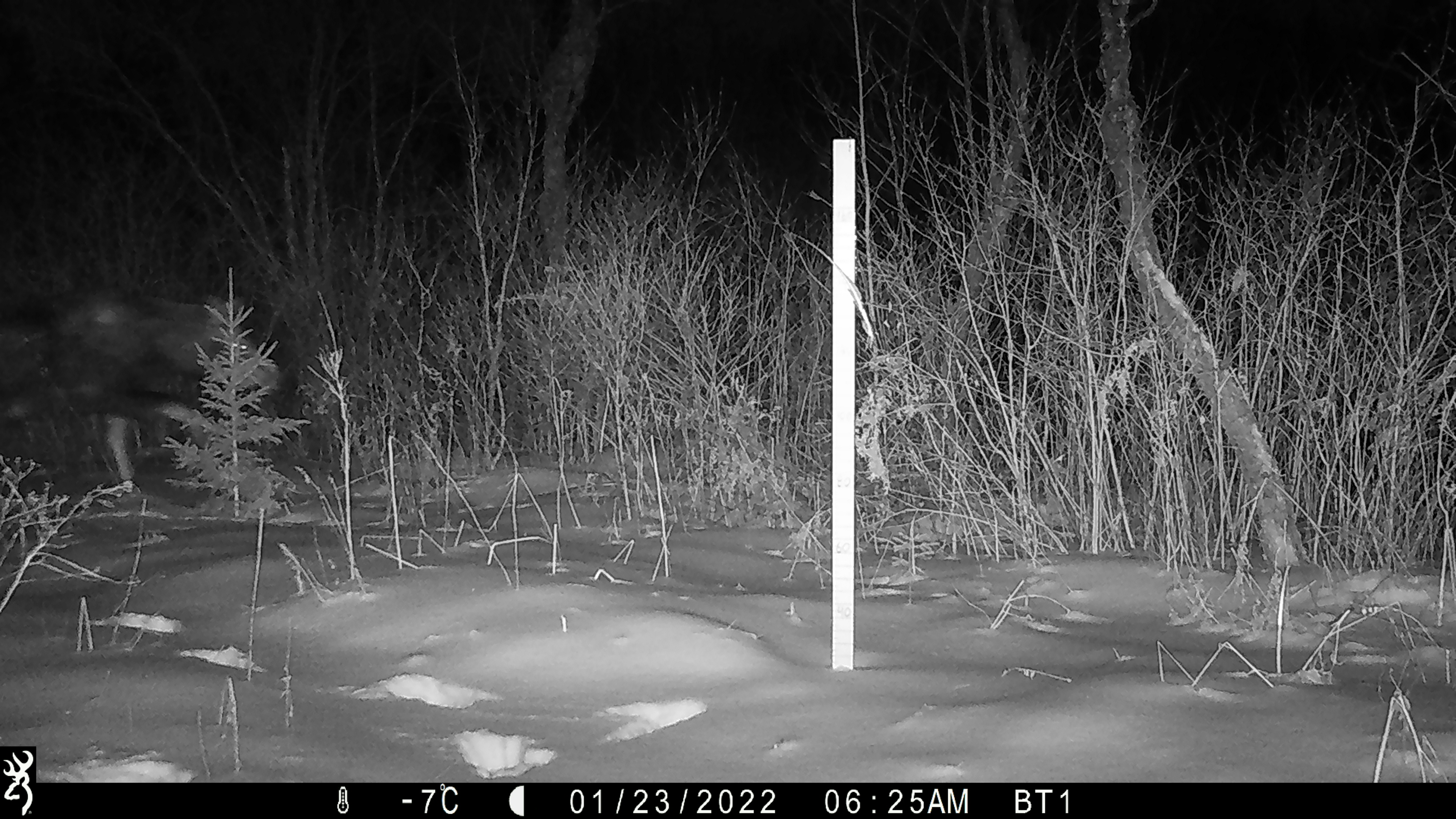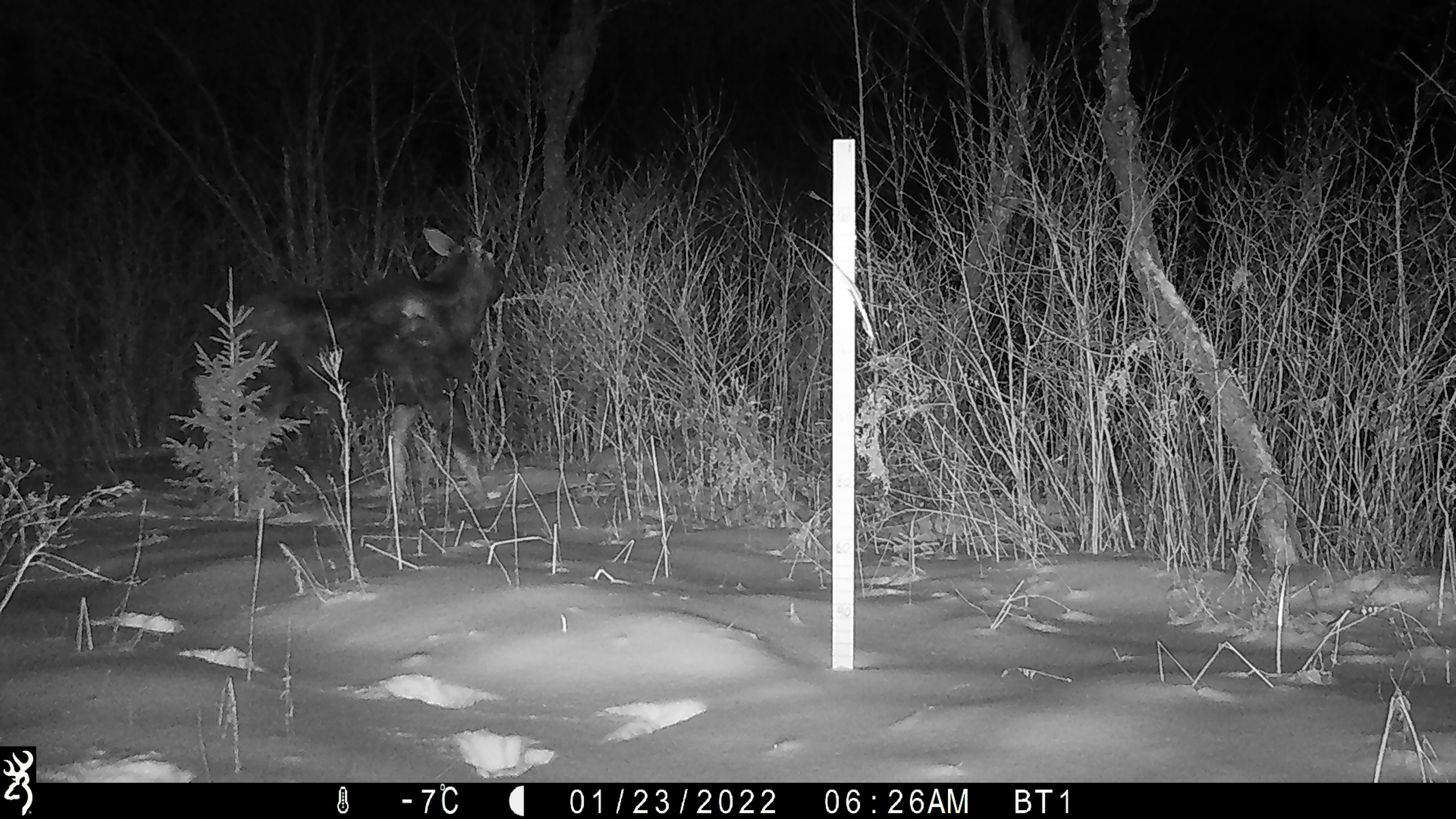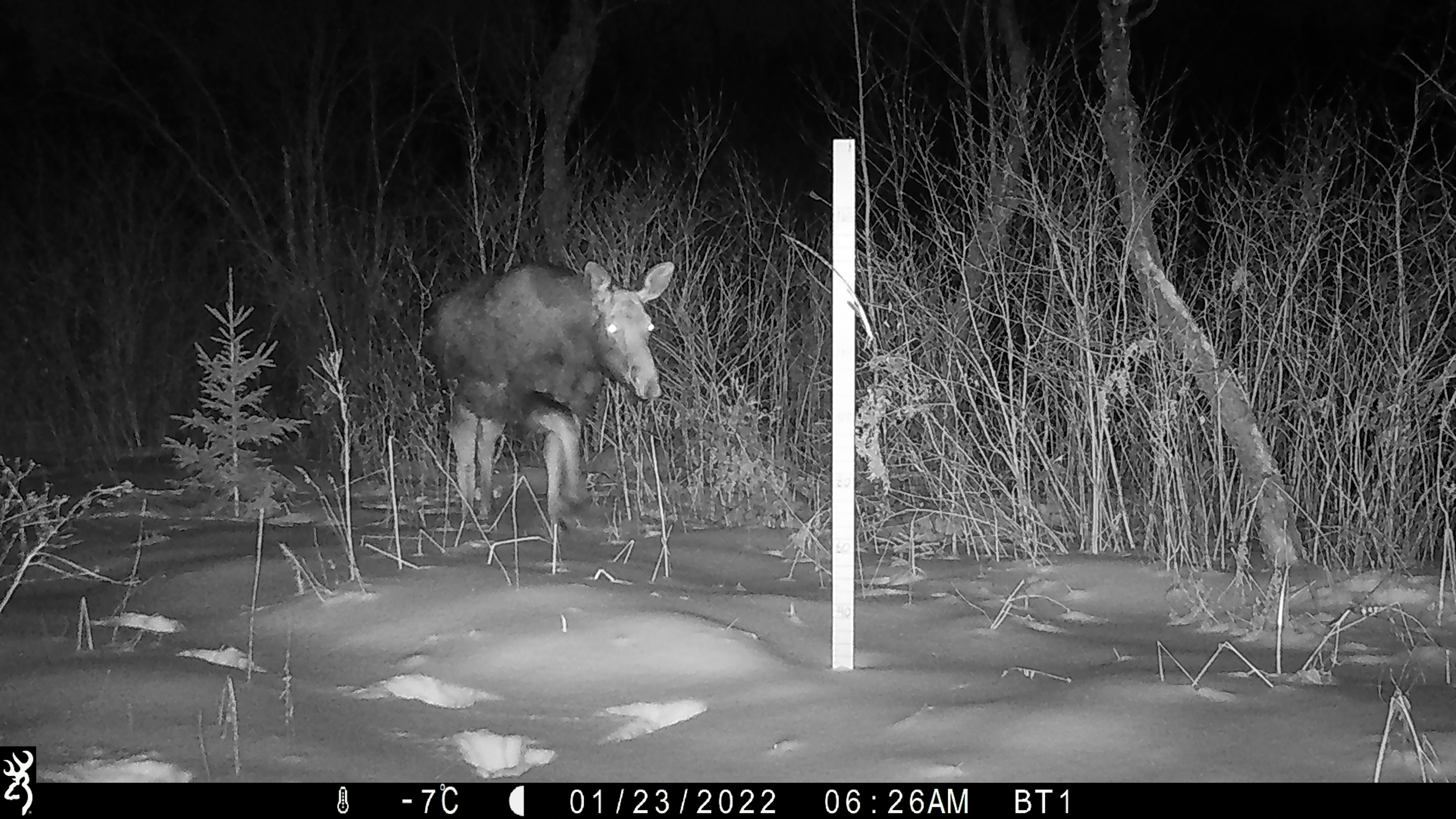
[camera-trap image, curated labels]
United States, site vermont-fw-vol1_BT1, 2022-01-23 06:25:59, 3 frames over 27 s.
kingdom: Animalia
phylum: Chordata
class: Mammalia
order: Artiodactyla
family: Cervidae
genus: Alces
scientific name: Alces alces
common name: moose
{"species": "moose (Alces alces)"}